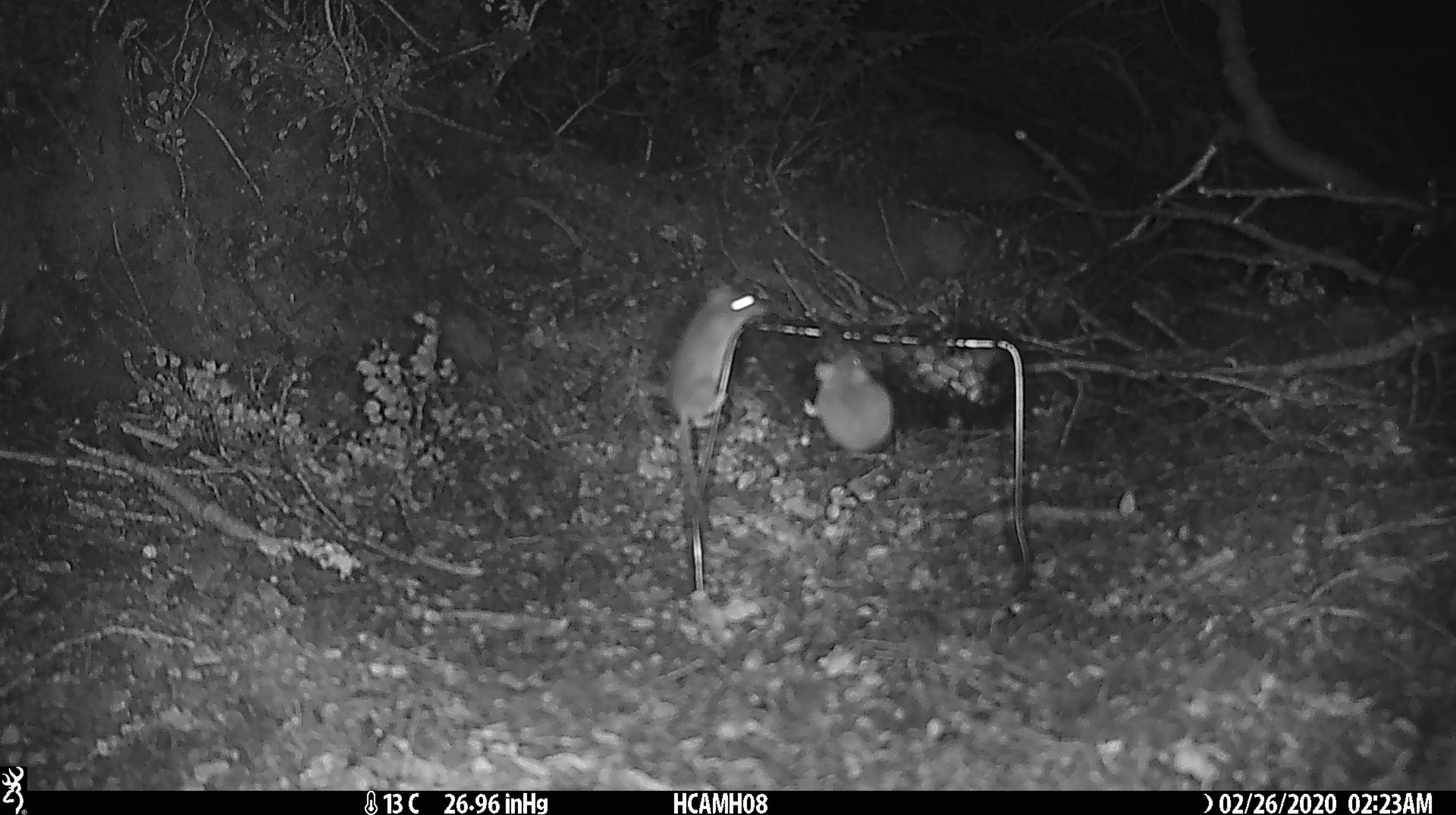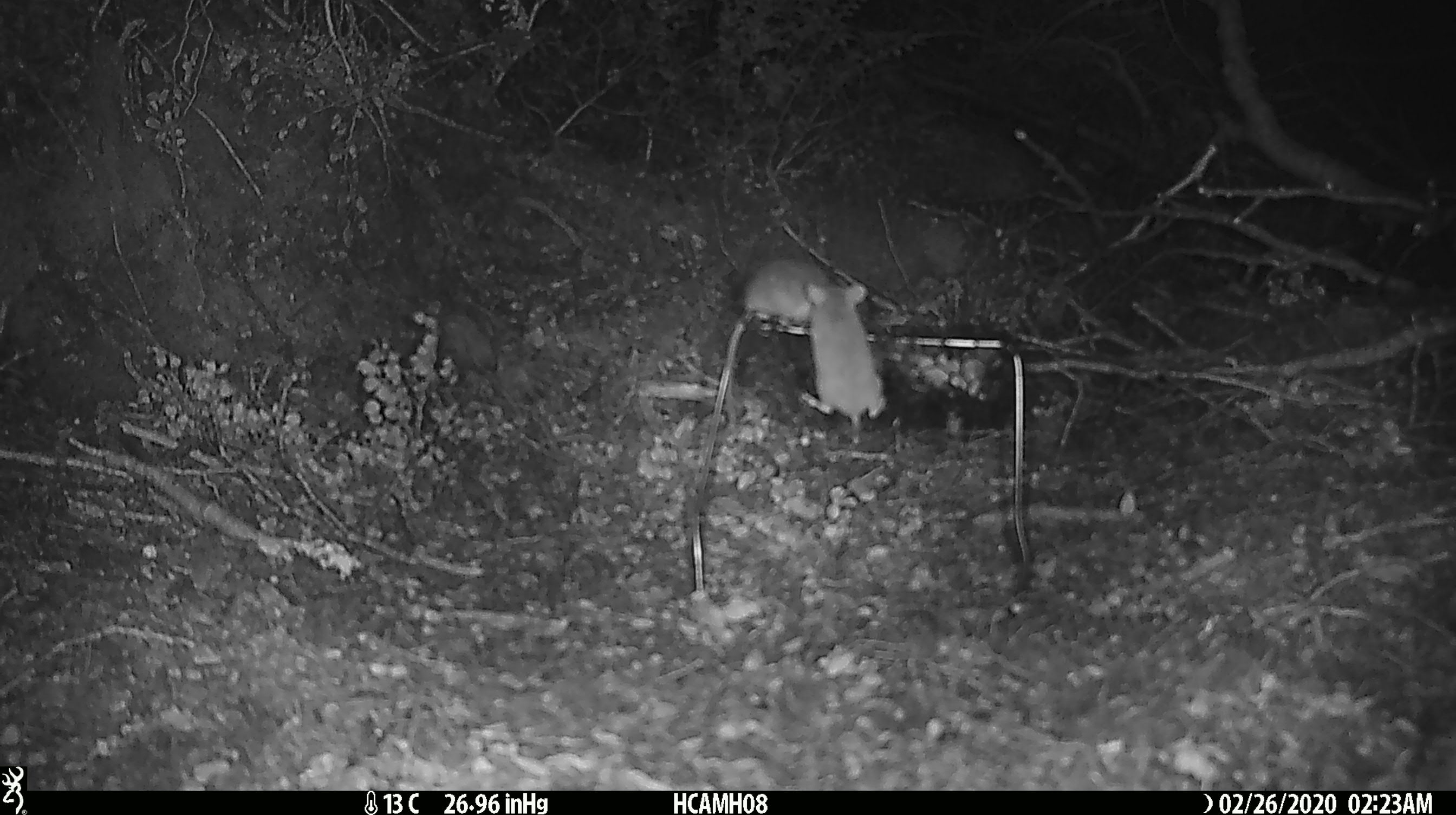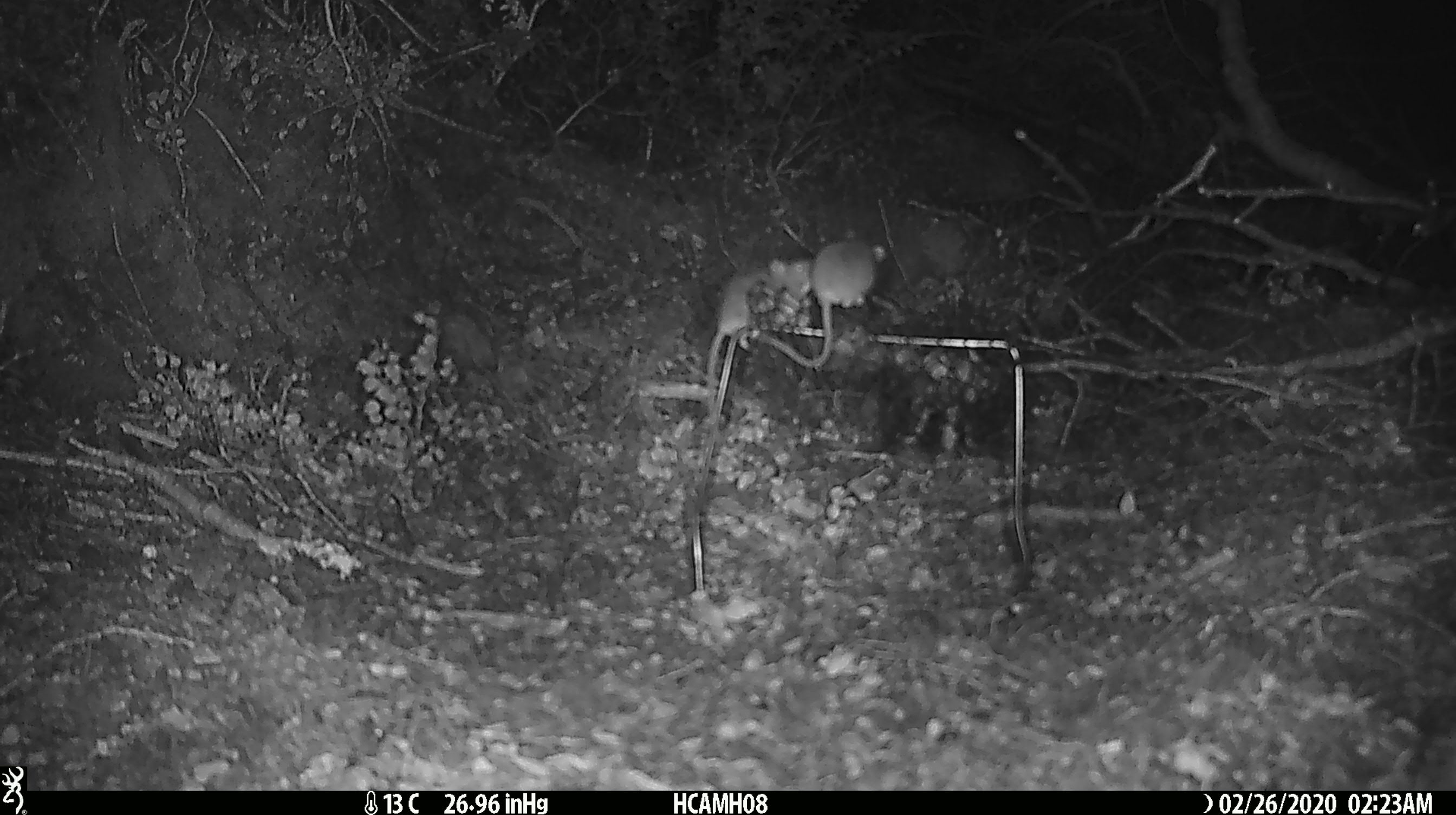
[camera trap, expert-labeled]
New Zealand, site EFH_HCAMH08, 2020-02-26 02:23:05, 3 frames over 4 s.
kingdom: Animalia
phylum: Chordata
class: Mammalia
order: Rodentia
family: Muridae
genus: Mus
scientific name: Mus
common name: mouse